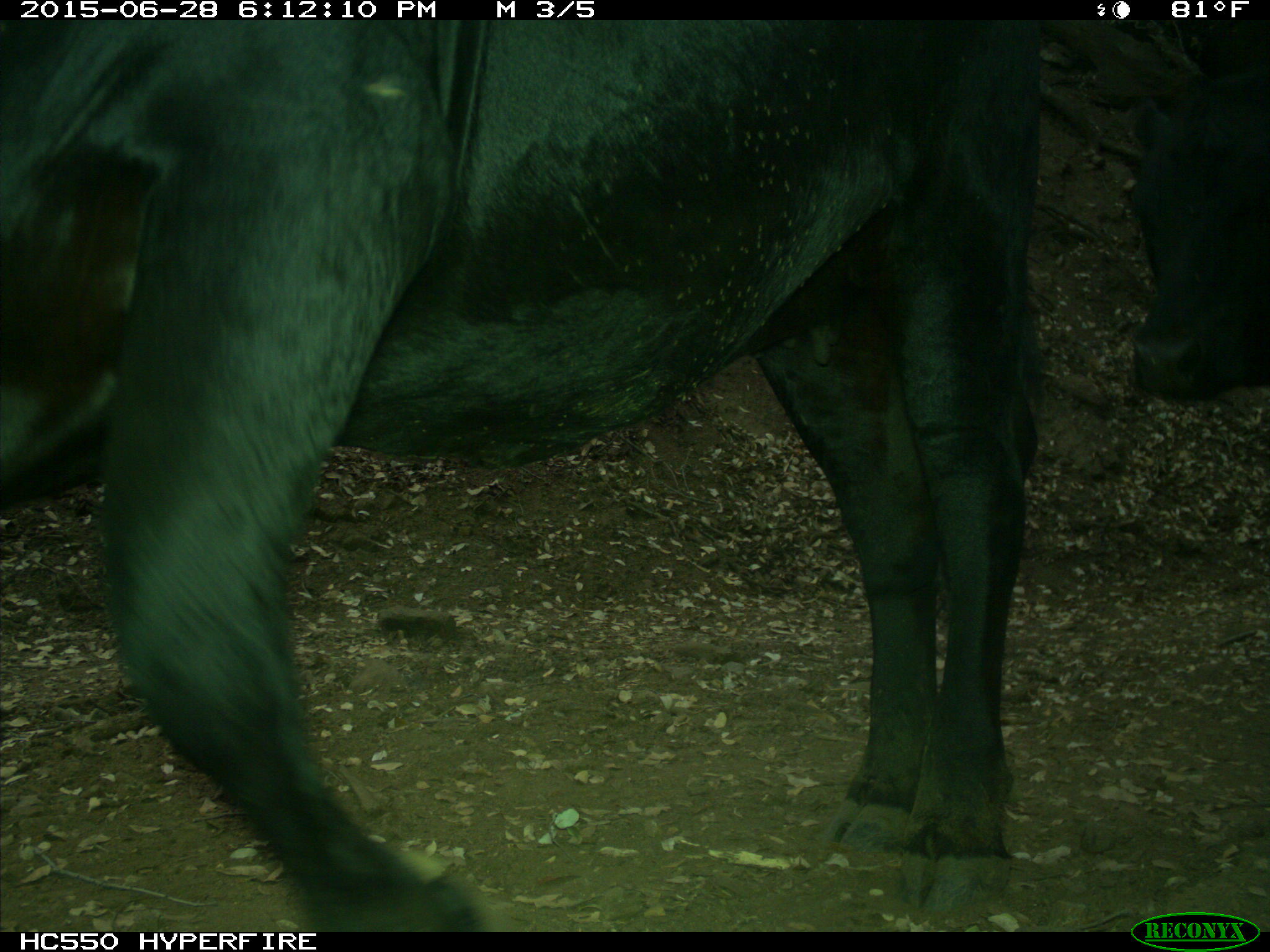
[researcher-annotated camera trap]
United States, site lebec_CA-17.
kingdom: Animalia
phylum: Chordata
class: Mammalia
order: Artiodactyla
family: Bovidae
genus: Bos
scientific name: Bos taurus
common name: domestic cow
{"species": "Bos taurus (domestic cow)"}